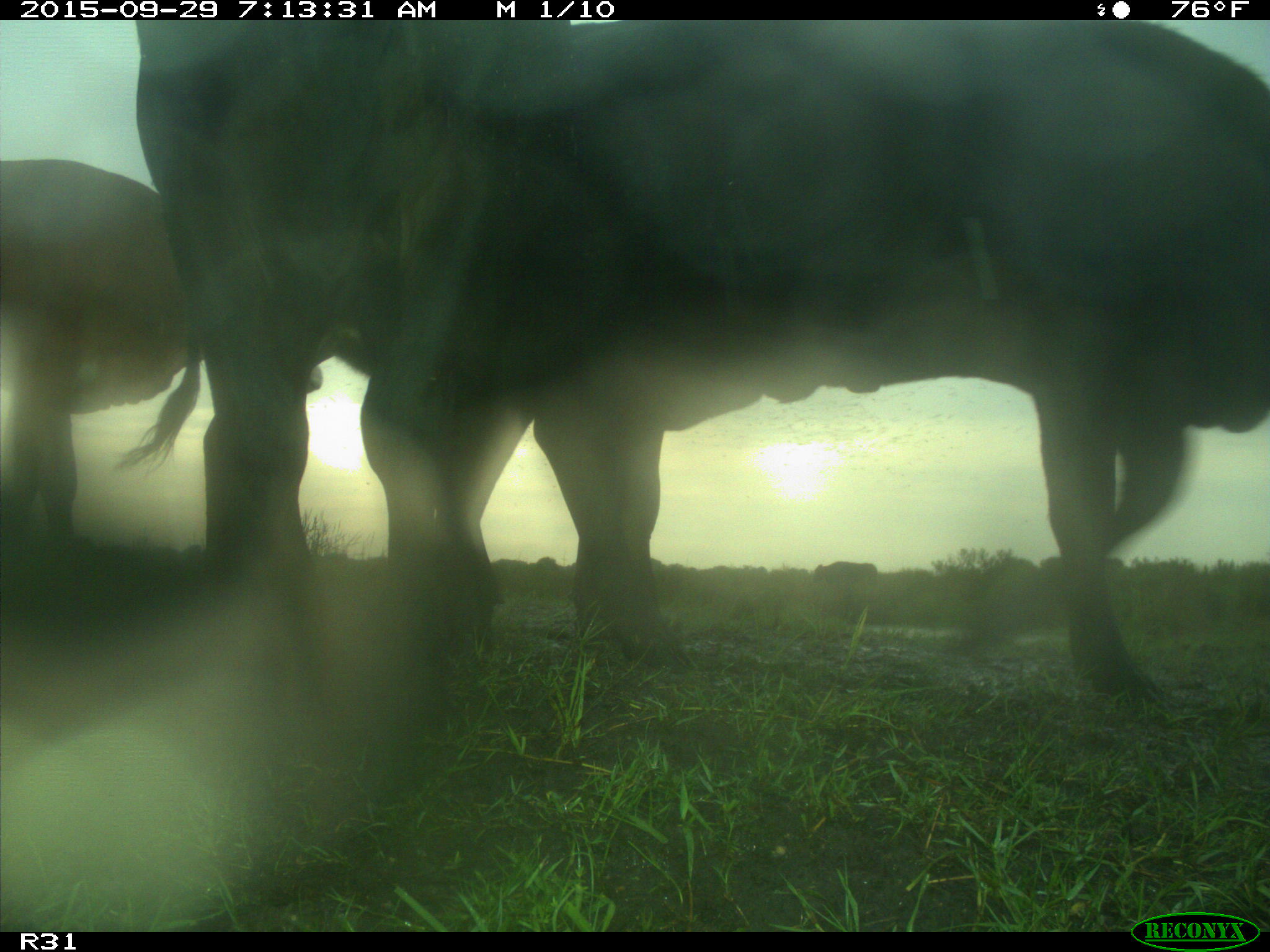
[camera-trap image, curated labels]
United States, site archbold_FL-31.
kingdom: Animalia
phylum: Chordata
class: Mammalia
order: Artiodactyla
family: Bovidae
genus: Bos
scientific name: Bos taurus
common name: domestic cow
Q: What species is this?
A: Bos taurus (domestic cow).